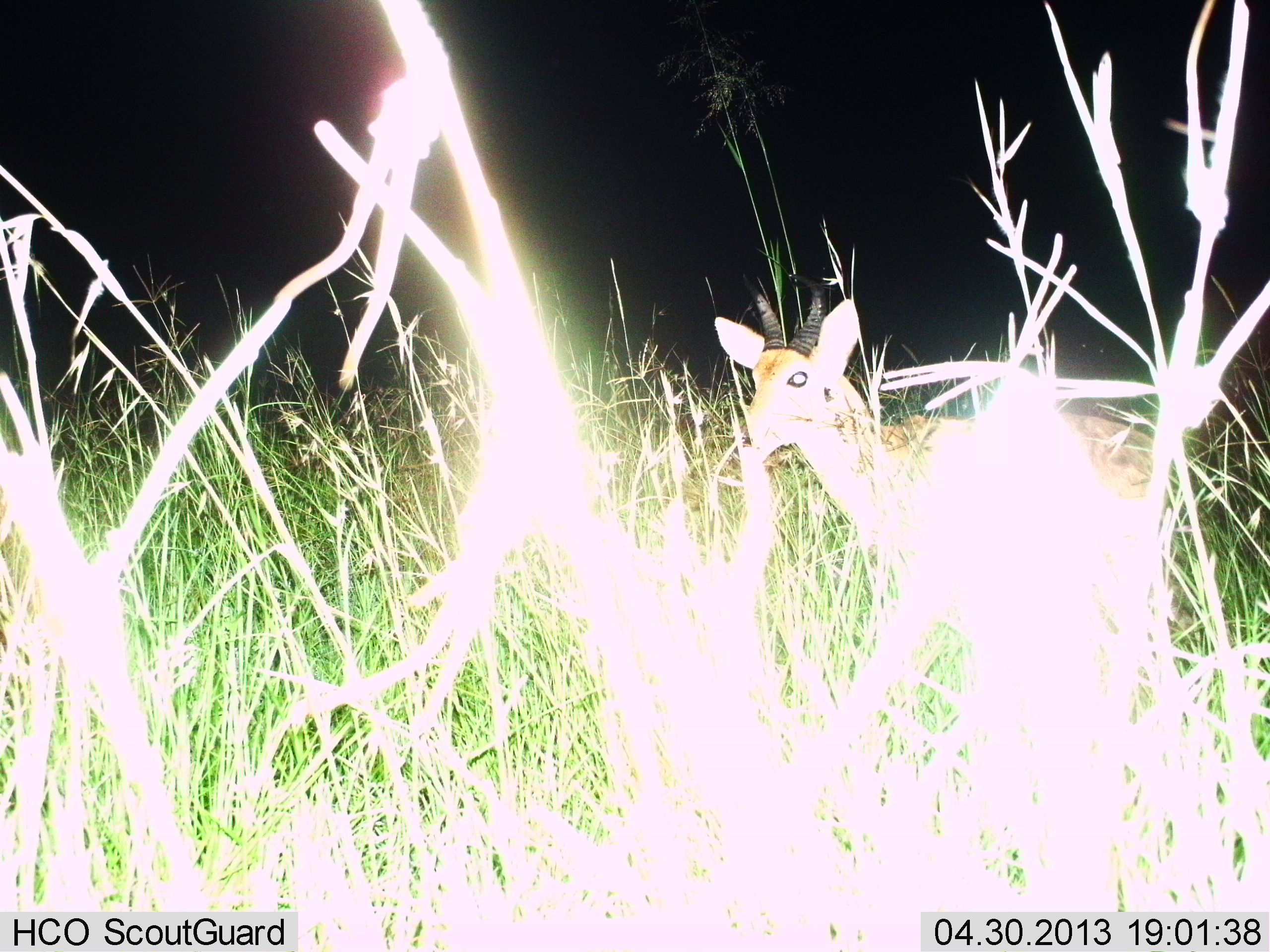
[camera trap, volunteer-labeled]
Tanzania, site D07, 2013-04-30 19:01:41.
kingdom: Animalia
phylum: Chordata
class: Mammalia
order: Artiodactyla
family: Bovidae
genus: Redunca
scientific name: Redunca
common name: reedbuck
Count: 1.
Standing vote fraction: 70%.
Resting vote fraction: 0%.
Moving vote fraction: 30%.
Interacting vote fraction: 0%.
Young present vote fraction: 0%.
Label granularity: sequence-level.